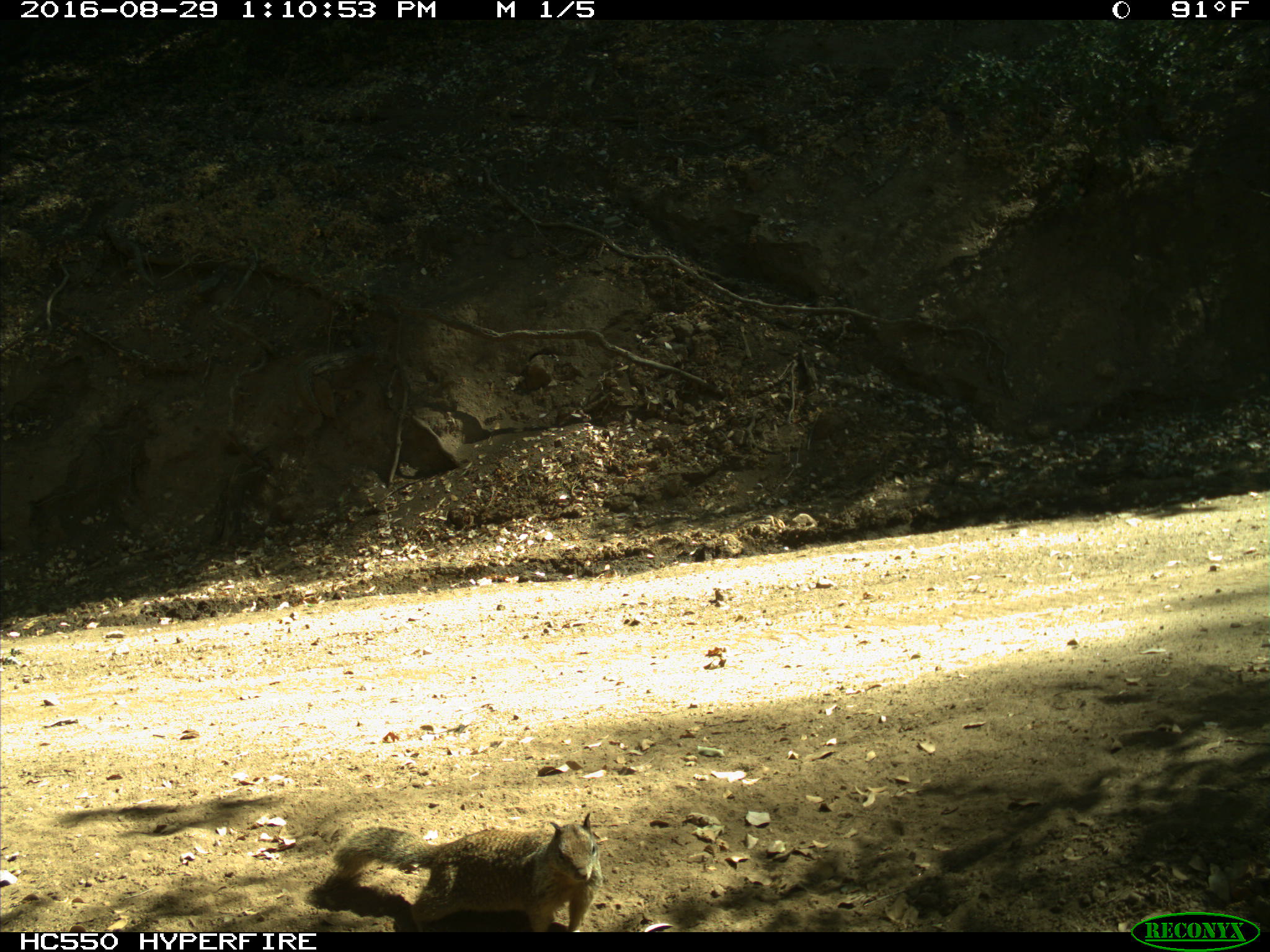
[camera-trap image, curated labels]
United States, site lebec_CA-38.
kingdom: Animalia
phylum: Chordata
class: Mammalia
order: Rodentia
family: Sciuridae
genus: Otospermophilus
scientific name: Otospermophilus beecheyi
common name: california ground squirrel